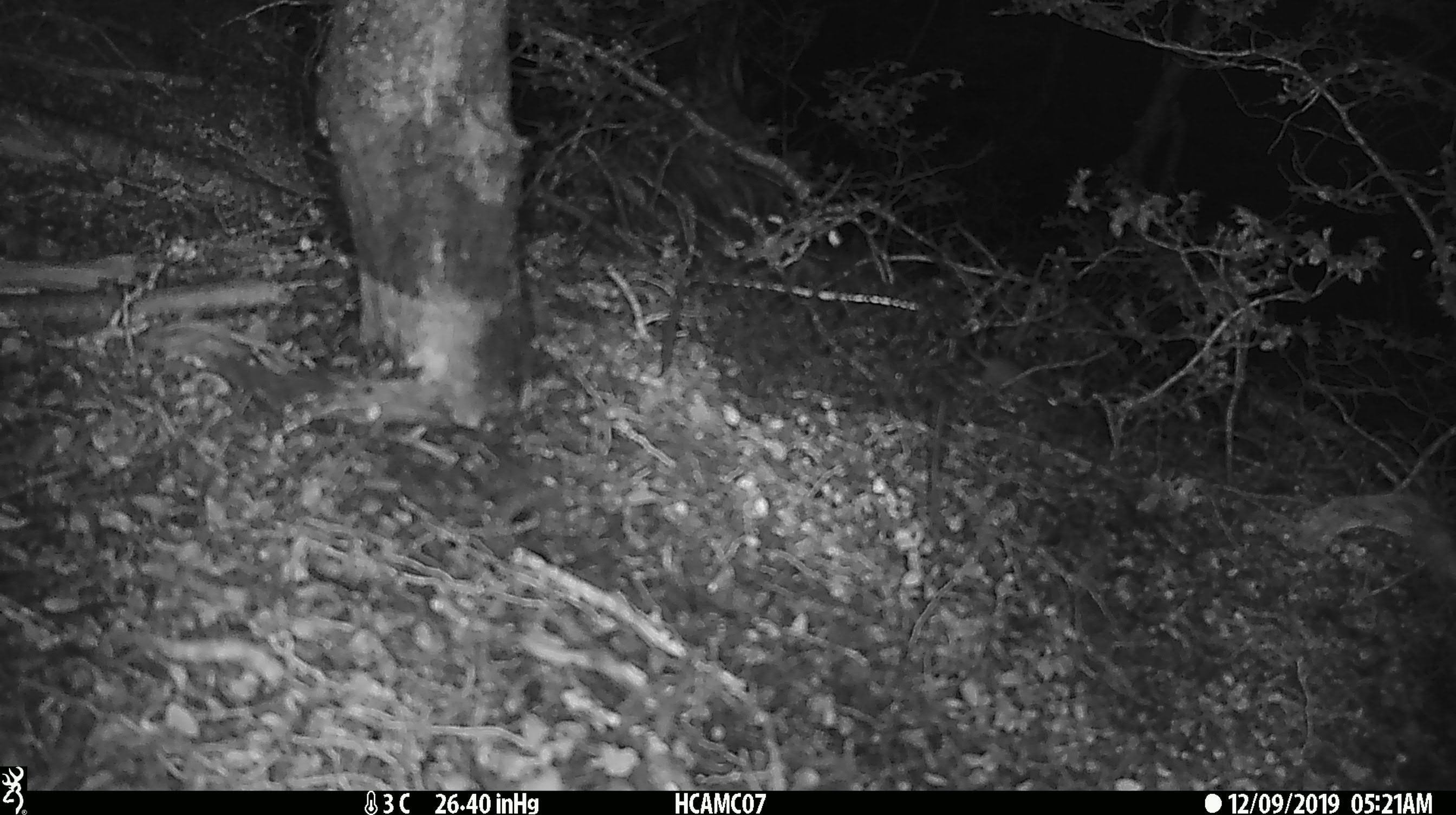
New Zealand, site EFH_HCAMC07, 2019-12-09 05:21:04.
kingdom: Animalia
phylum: Chordata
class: Mammalia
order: Rodentia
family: Muridae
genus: Mus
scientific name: Mus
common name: mouse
Mouse (Mus).